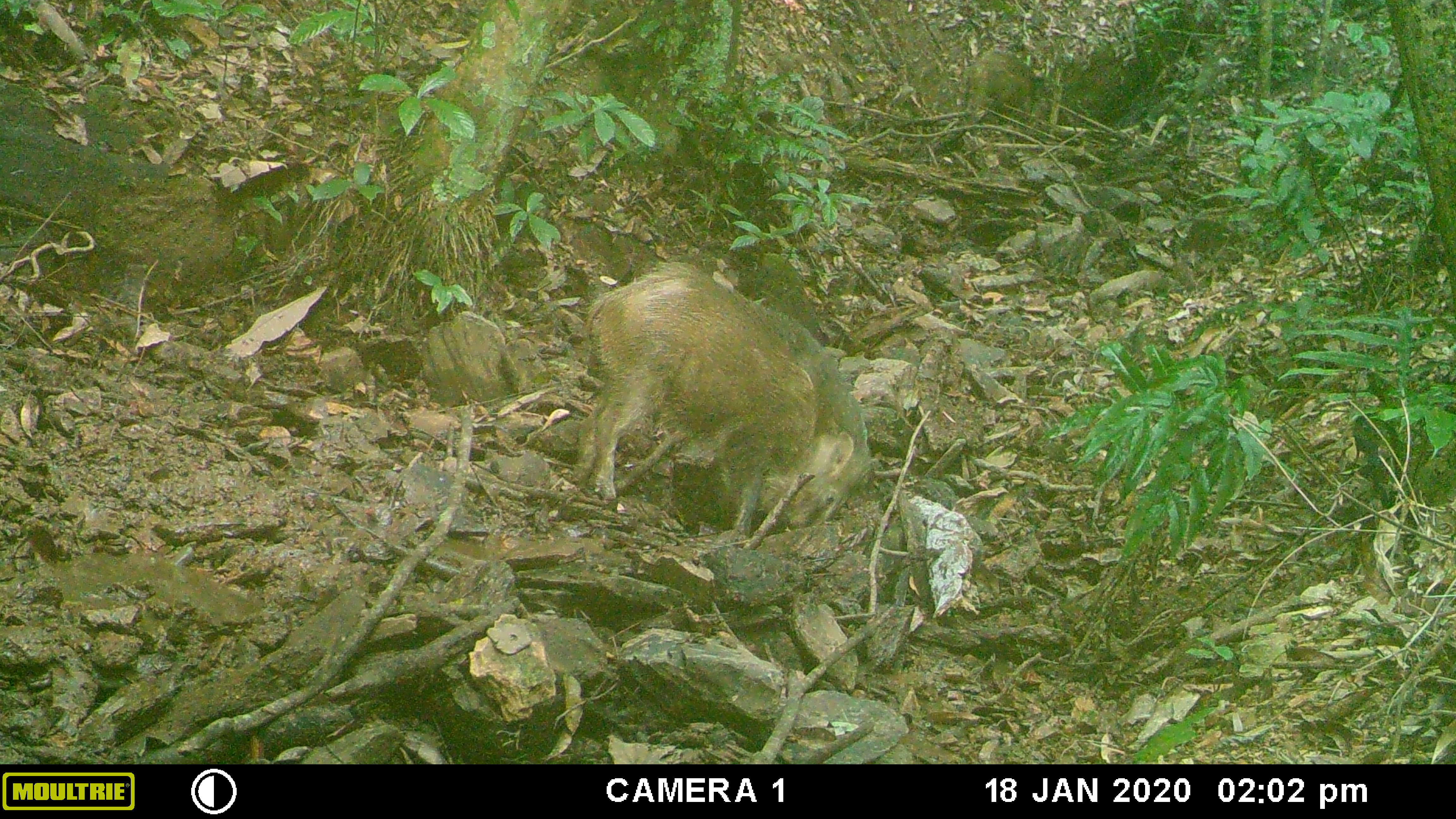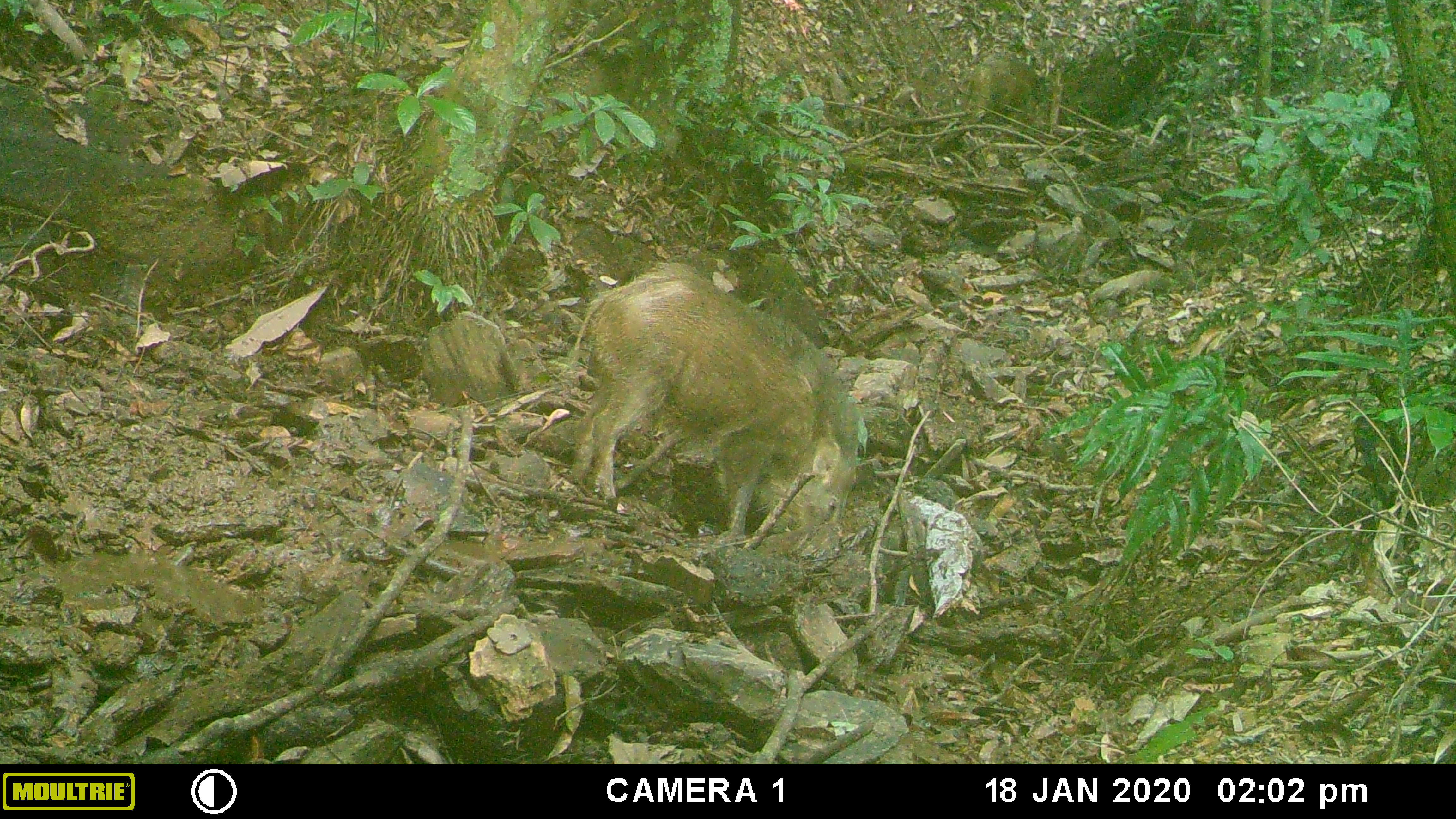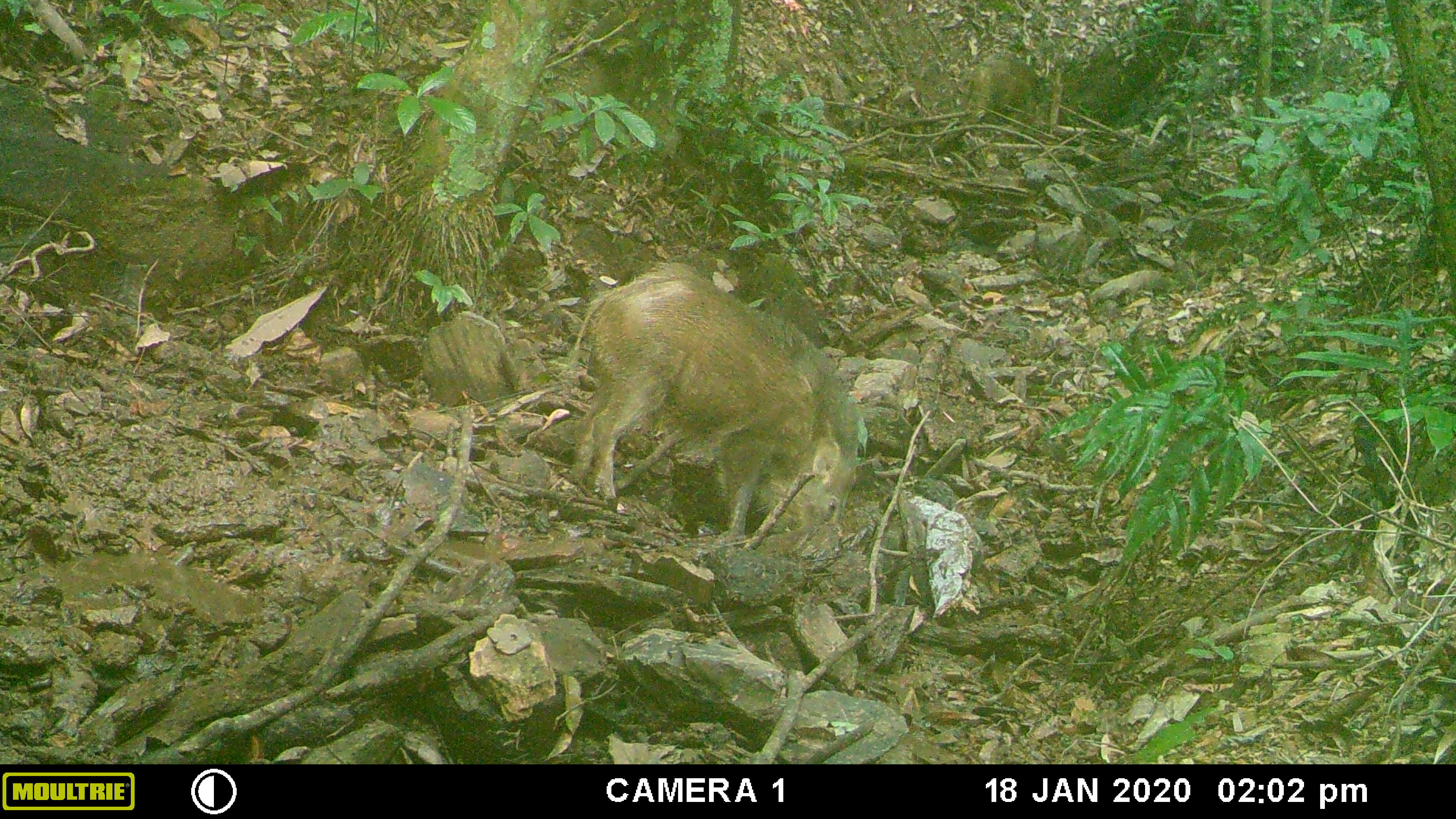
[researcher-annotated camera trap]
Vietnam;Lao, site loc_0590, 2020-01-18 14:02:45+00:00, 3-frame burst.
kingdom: Animalia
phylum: Chordata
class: Mammalia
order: Artiodactyla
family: Suidae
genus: Sus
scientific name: Sus scrofa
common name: eurasian wild pig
Eurasian wild pig (Sus scrofa). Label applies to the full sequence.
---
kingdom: Animalia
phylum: Chordata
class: Aves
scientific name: Aves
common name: bird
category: unidentified bird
Unidentified bird (bird) (Aves). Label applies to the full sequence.